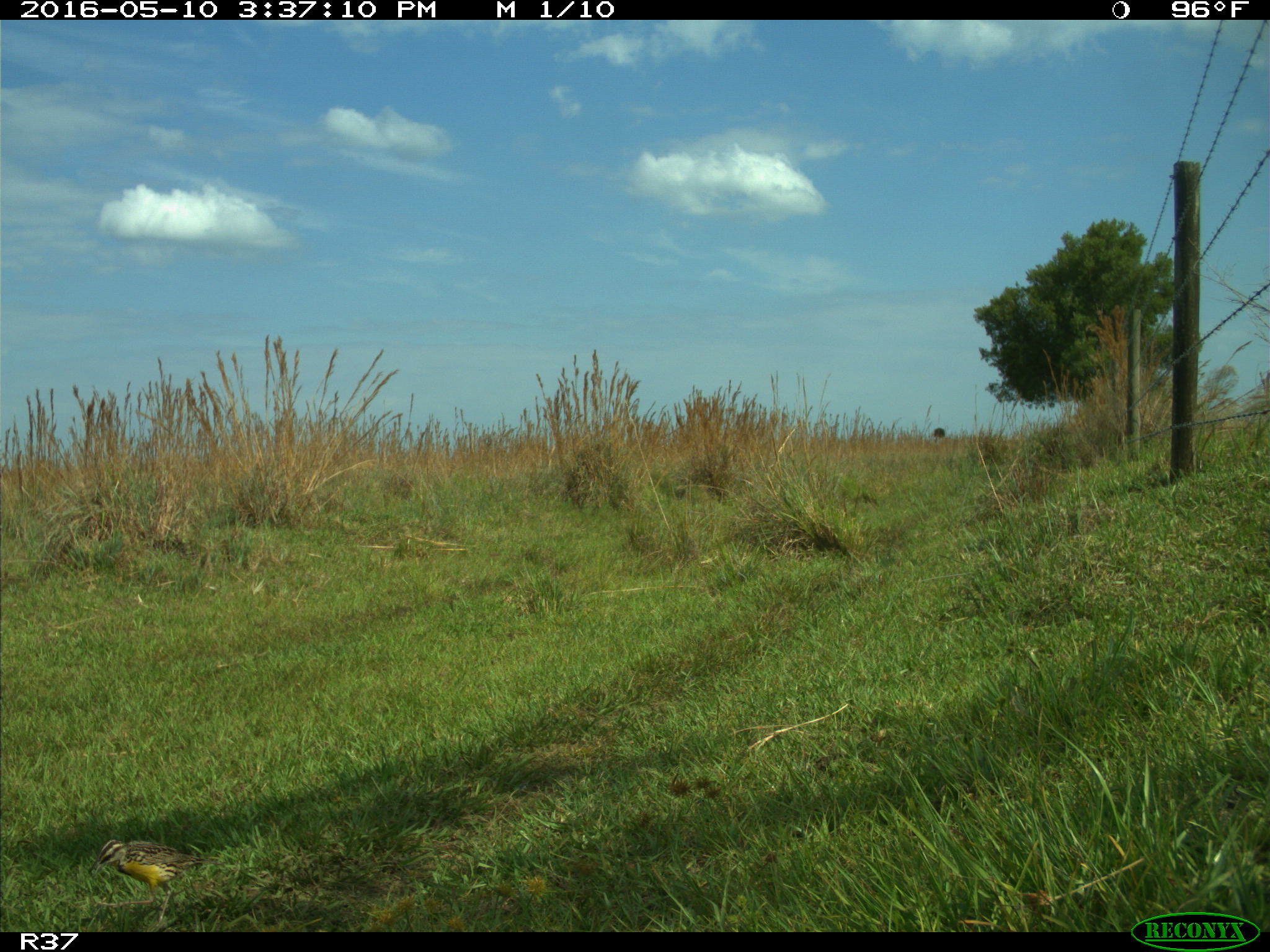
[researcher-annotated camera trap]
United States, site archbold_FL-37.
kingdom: Animalia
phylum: Chordata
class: Aves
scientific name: Aves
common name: birds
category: unidentified bird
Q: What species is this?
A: Unidentified bird (birds) (Aves).